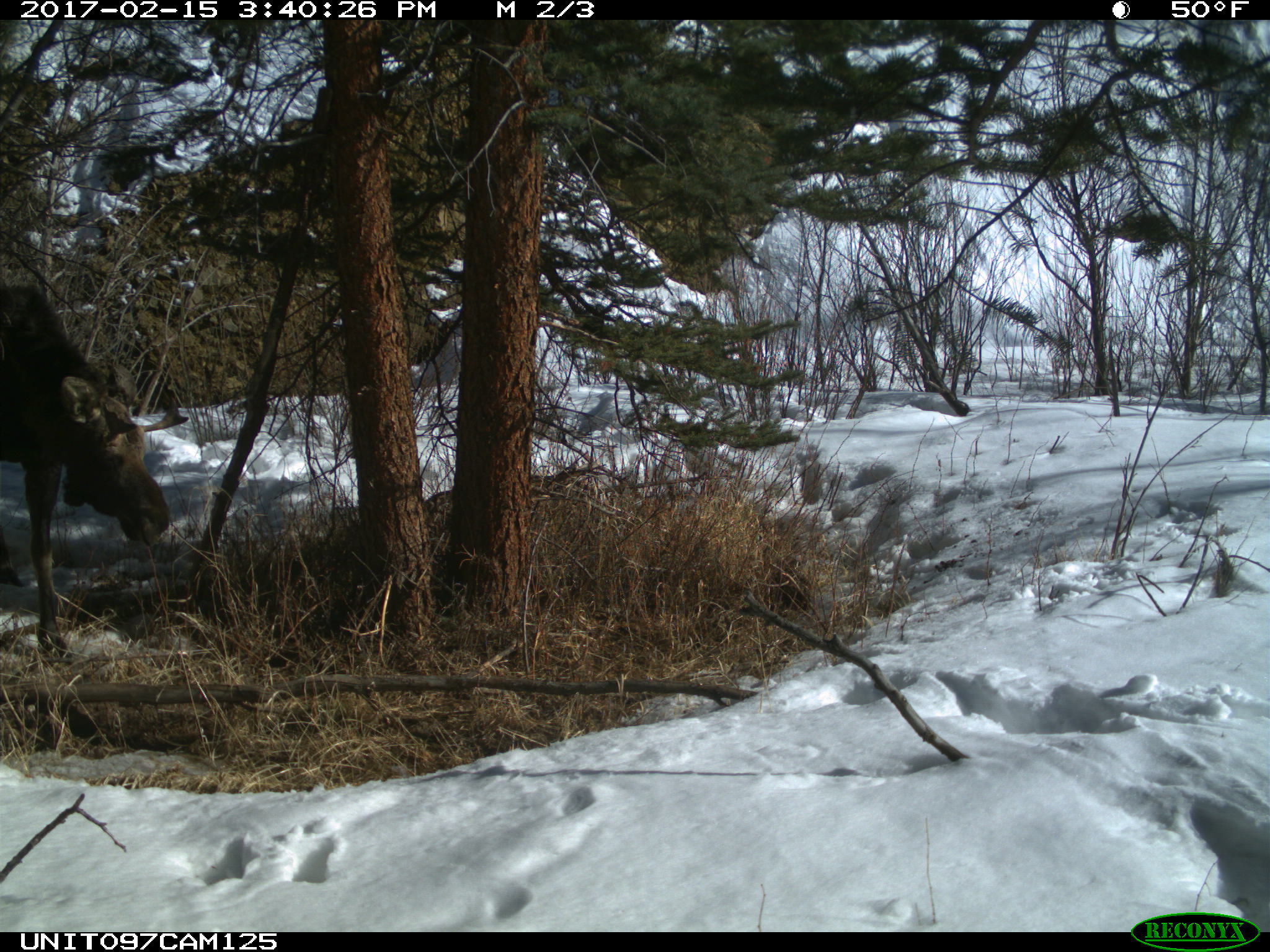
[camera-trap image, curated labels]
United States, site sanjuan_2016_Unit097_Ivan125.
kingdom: Animalia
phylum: Chordata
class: Mammalia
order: Artiodactyla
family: Cervidae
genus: Alces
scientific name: Alces alces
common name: moose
Alces alces (moose).